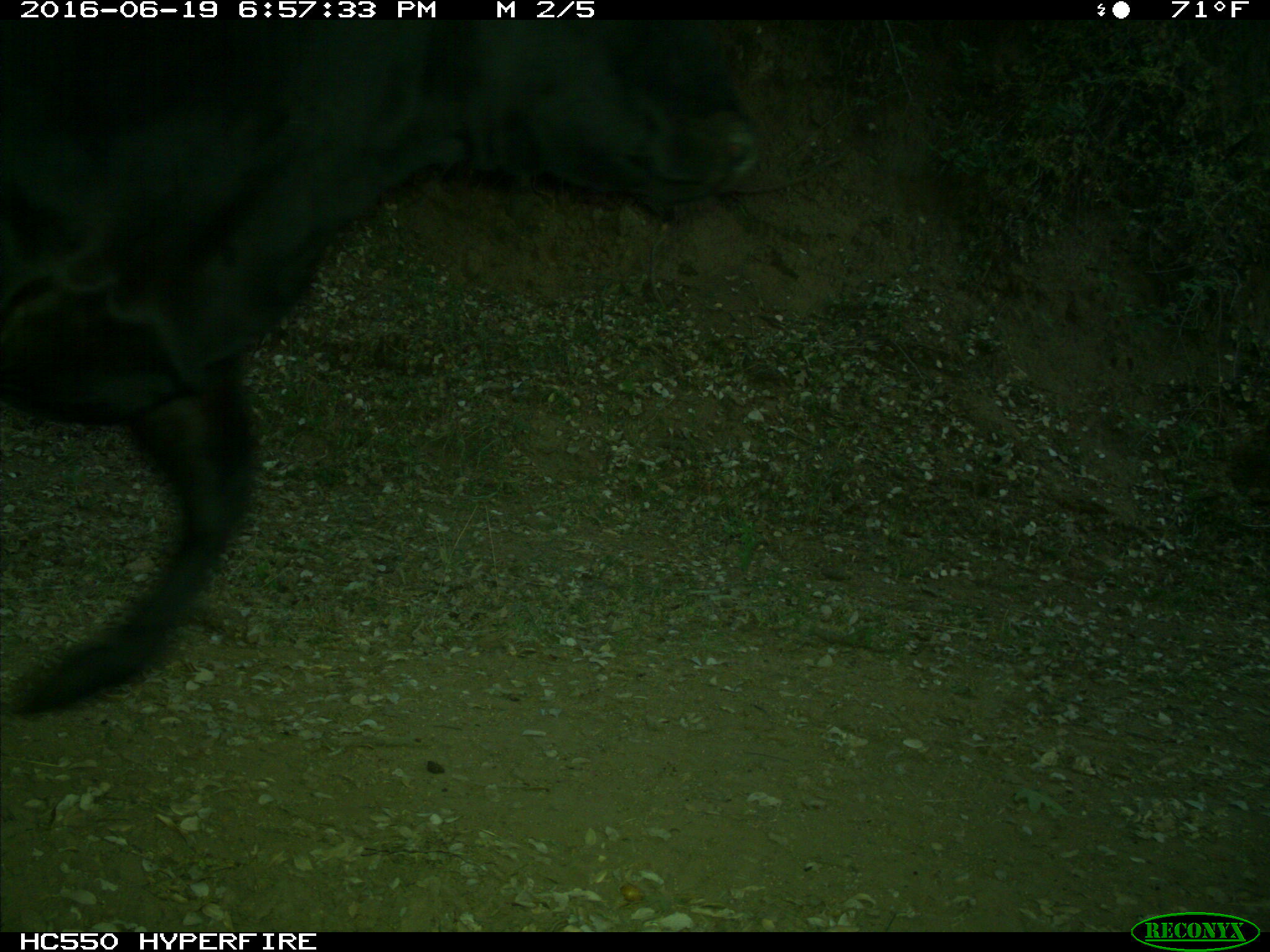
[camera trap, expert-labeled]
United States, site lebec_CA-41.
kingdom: Animalia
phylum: Chordata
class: Mammalia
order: Artiodactyla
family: Bovidae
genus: Bos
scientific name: Bos taurus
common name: domestic cow